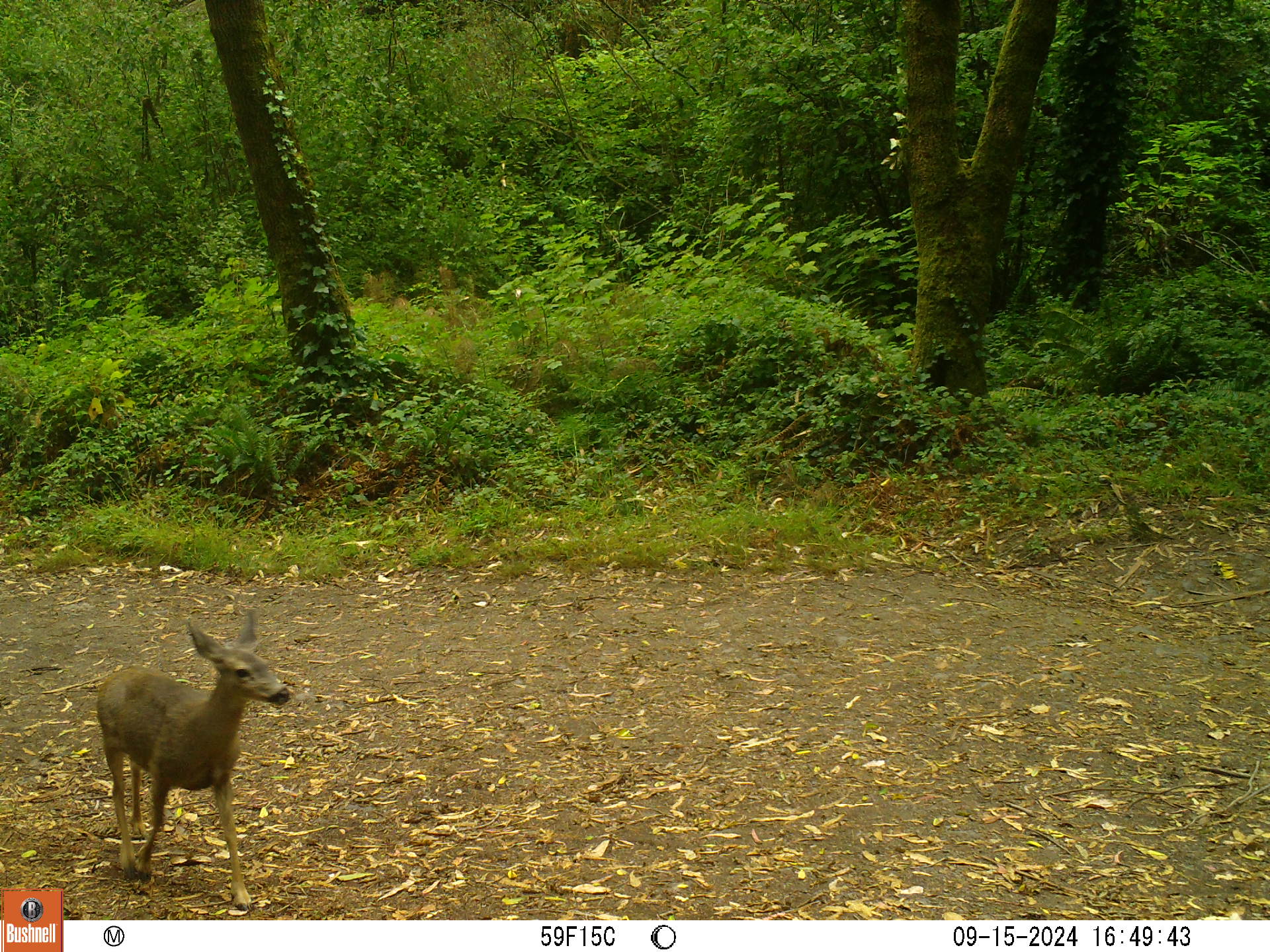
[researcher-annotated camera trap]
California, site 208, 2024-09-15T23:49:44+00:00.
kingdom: Animalia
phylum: Chordata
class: Mammalia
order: Artiodactyla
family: Cervidae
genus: Odocoileus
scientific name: Odocoileus hemionus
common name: mule deer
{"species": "mule deer (Odocoileus hemionus)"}